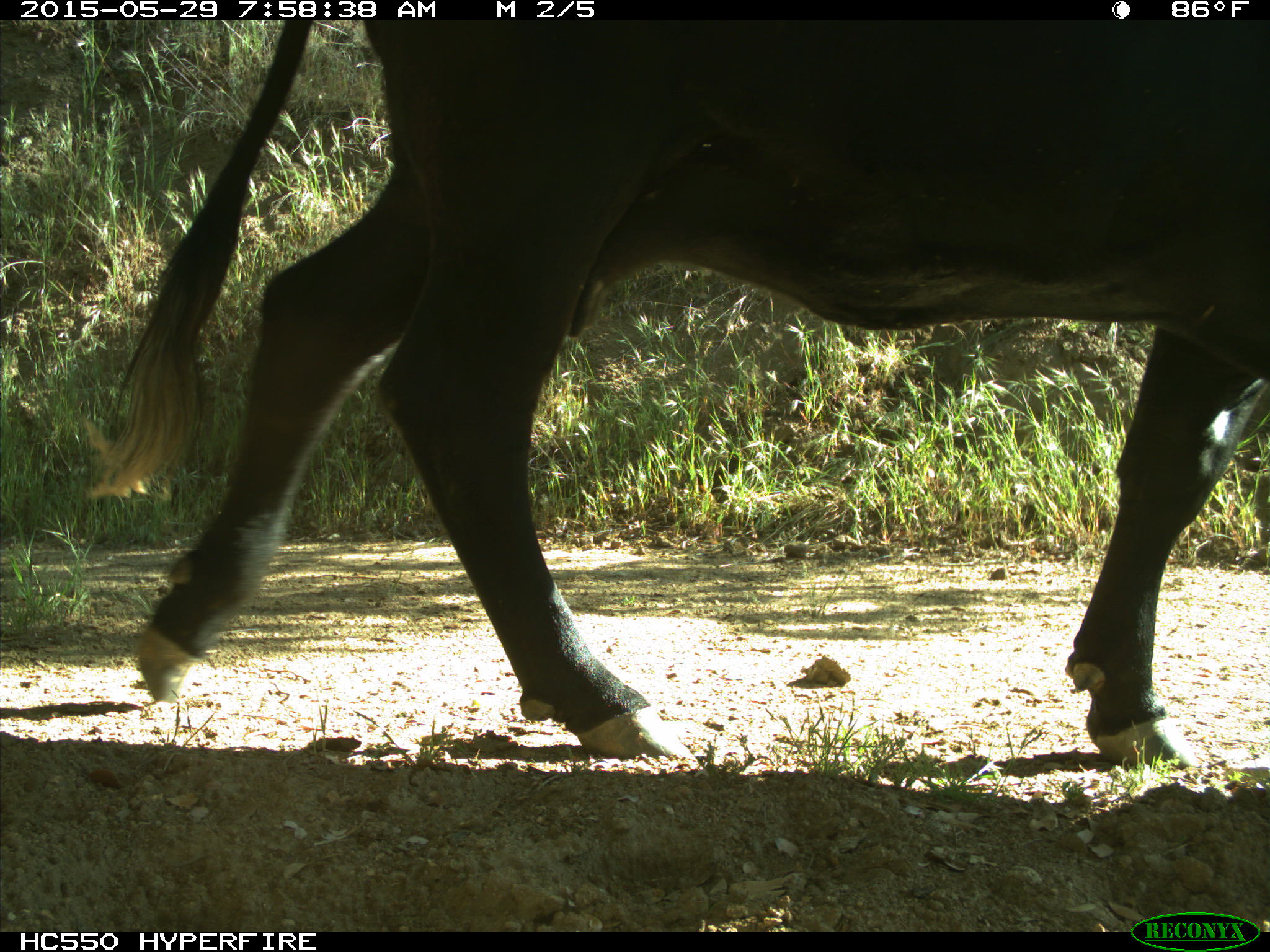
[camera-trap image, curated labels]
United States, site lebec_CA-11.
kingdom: Animalia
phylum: Chordata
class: Mammalia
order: Artiodactyla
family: Bovidae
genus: Bos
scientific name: Bos taurus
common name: domestic cow